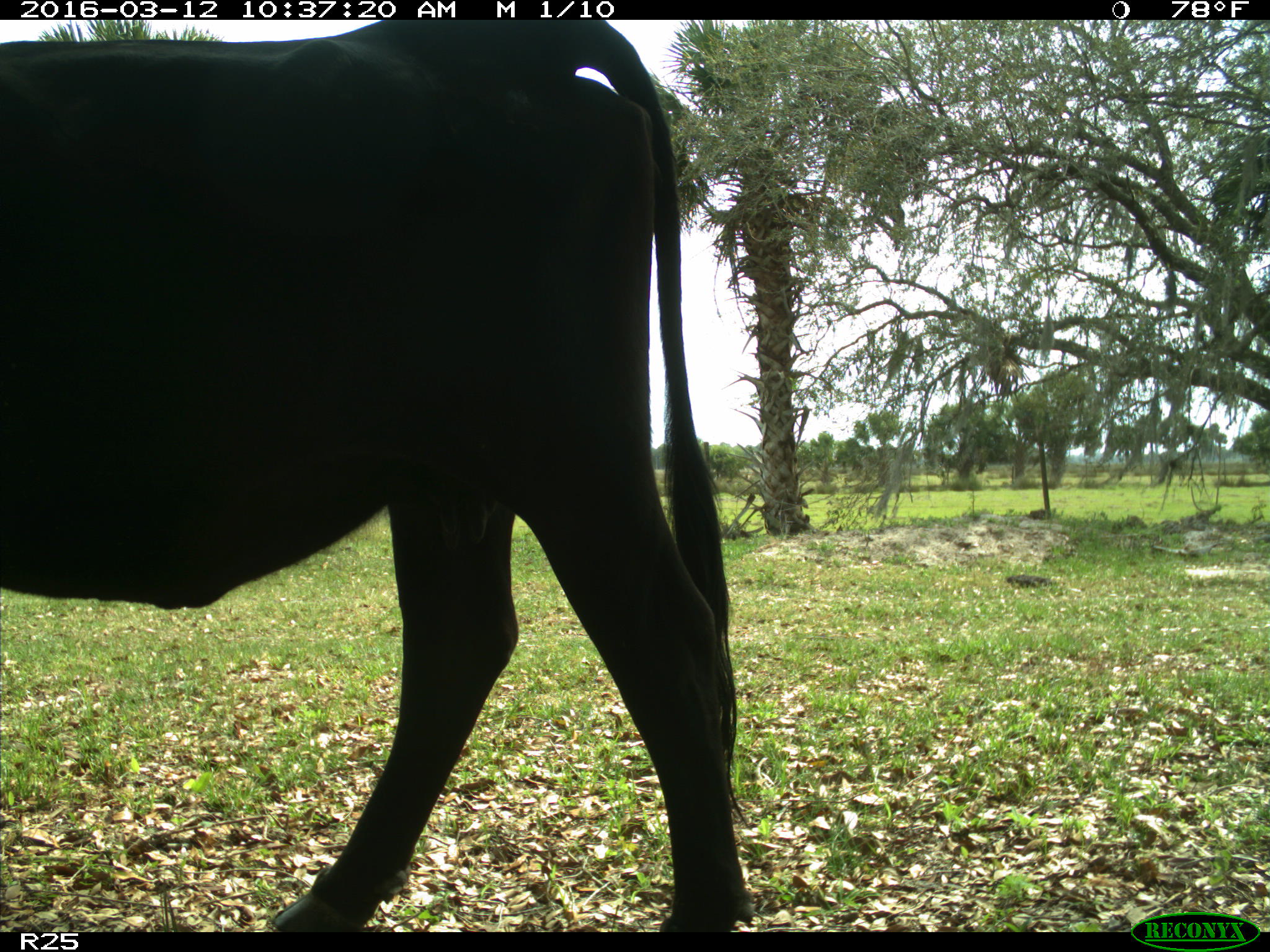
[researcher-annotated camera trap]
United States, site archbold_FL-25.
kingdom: Animalia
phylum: Chordata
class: Mammalia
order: Artiodactyla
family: Bovidae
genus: Bos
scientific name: Bos taurus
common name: domestic cow